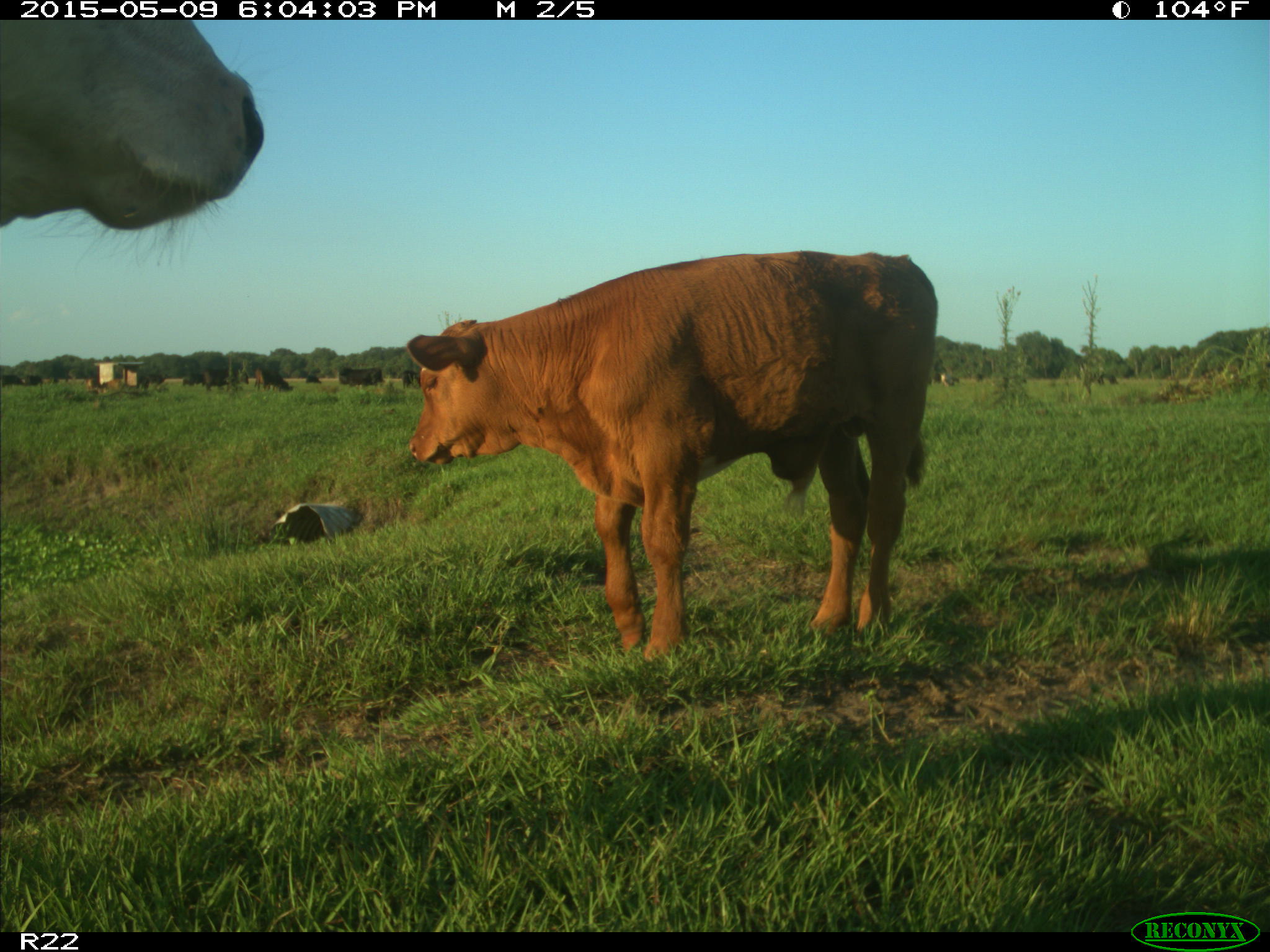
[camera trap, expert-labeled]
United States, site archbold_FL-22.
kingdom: Animalia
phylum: Chordata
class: Mammalia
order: Artiodactyla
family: Bovidae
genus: Bos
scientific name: Bos taurus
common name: domestic cow